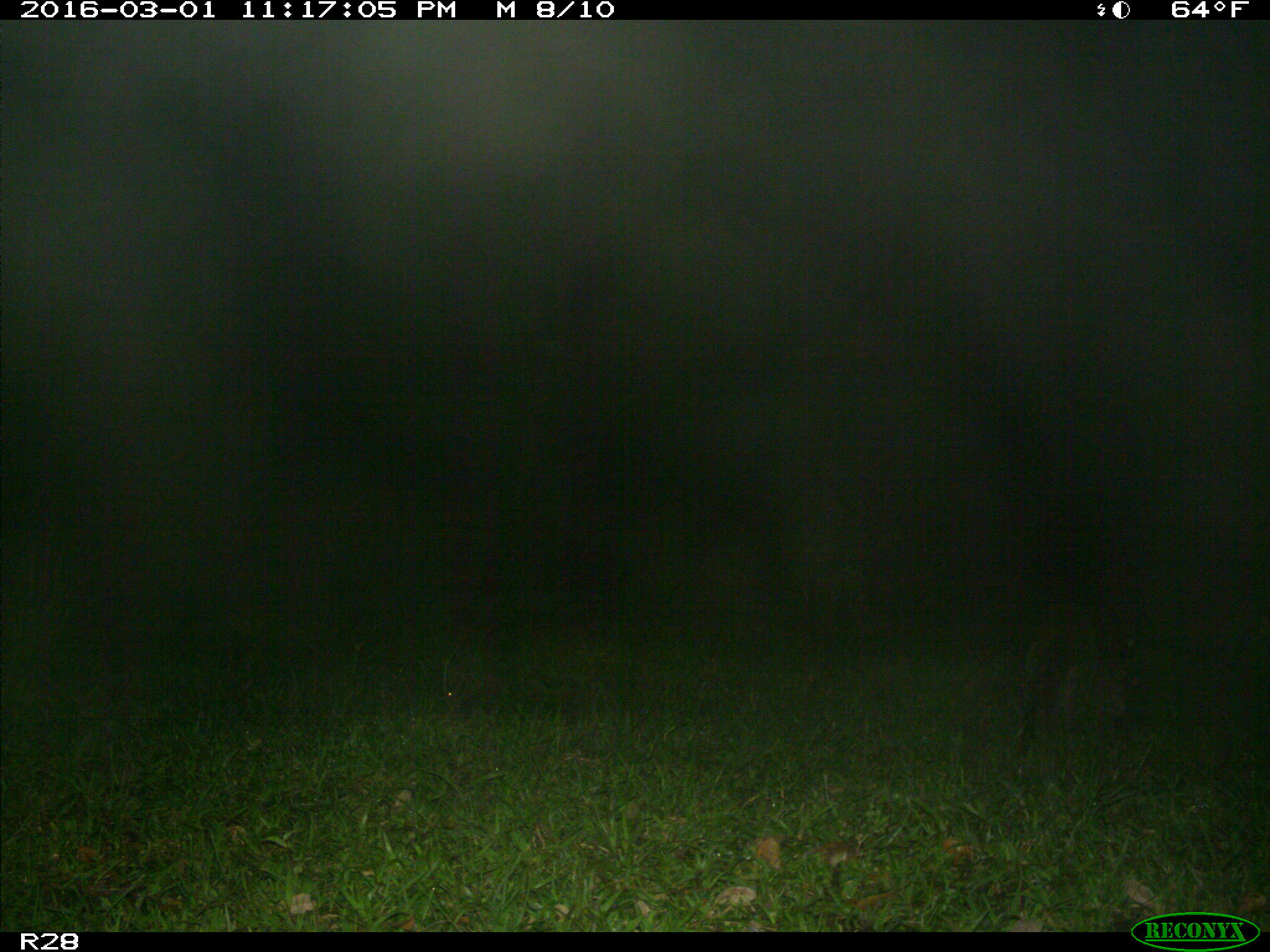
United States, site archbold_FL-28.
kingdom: Animalia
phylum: Chordata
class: Mammalia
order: Carnivora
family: Procyonidae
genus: Procyon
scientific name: Procyon lotor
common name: common raccoon